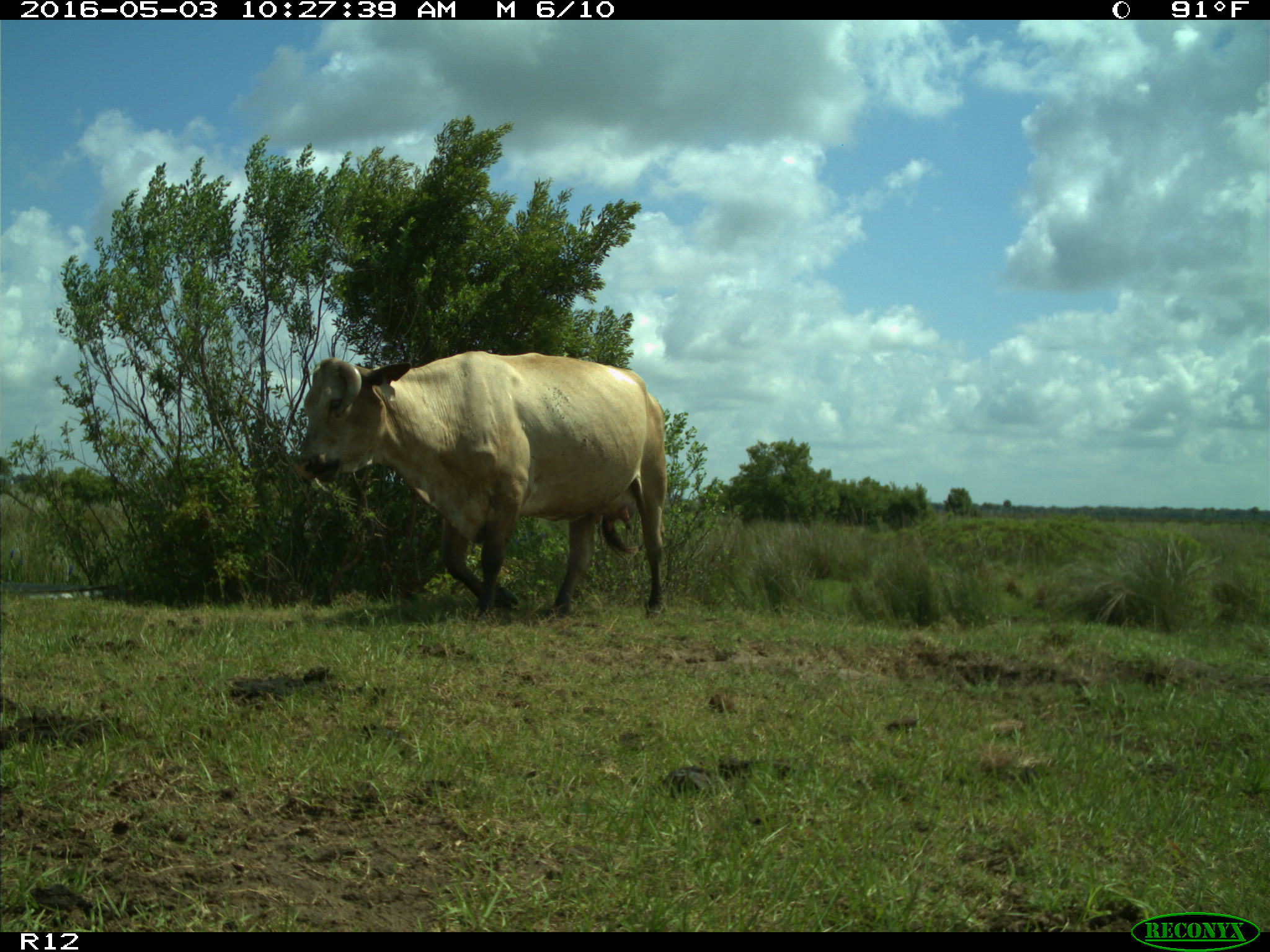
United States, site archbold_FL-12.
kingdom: Animalia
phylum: Chordata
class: Mammalia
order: Artiodactyla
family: Bovidae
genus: Bos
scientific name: Bos taurus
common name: domestic cow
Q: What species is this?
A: Bos taurus (domestic cow).